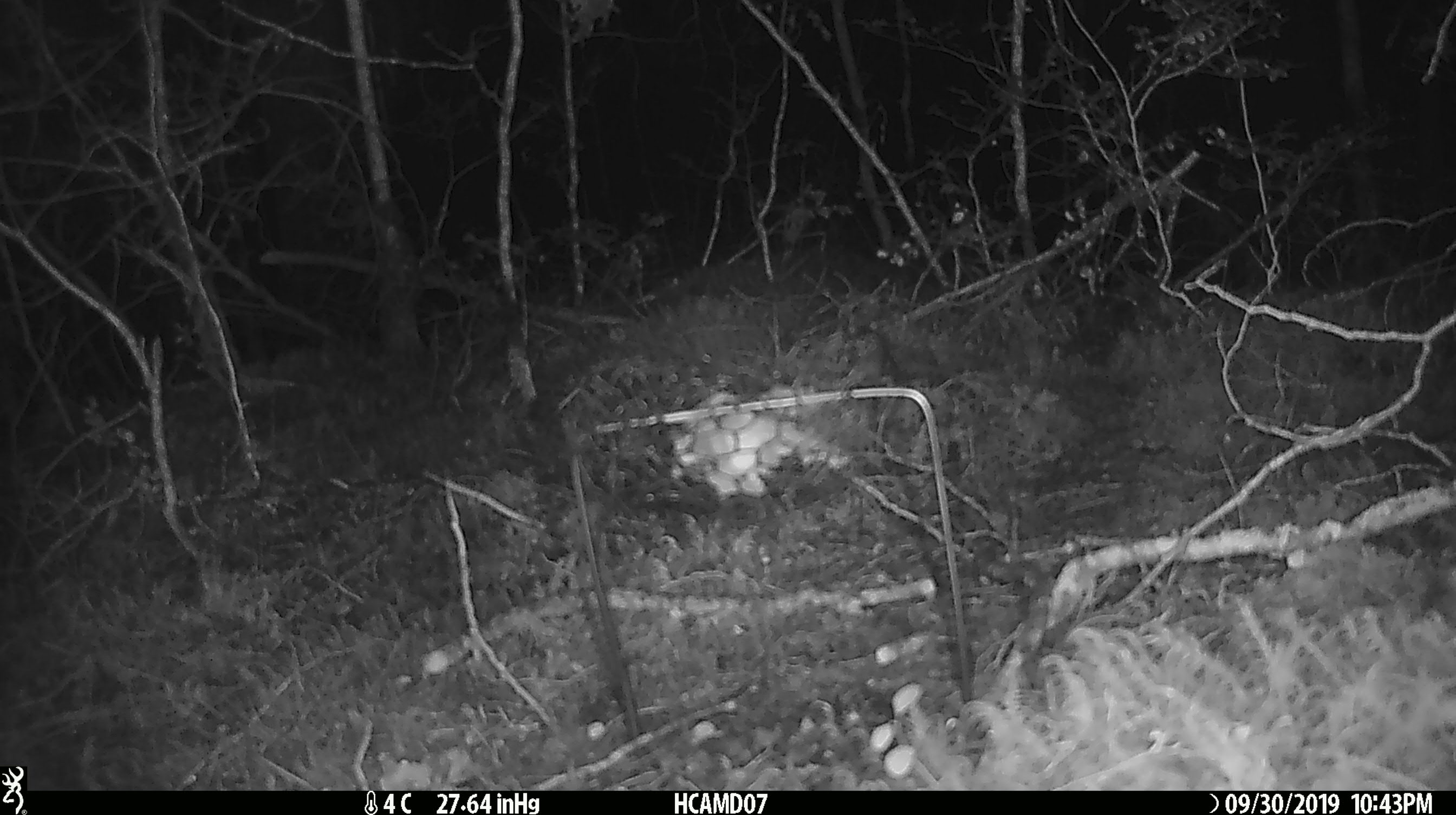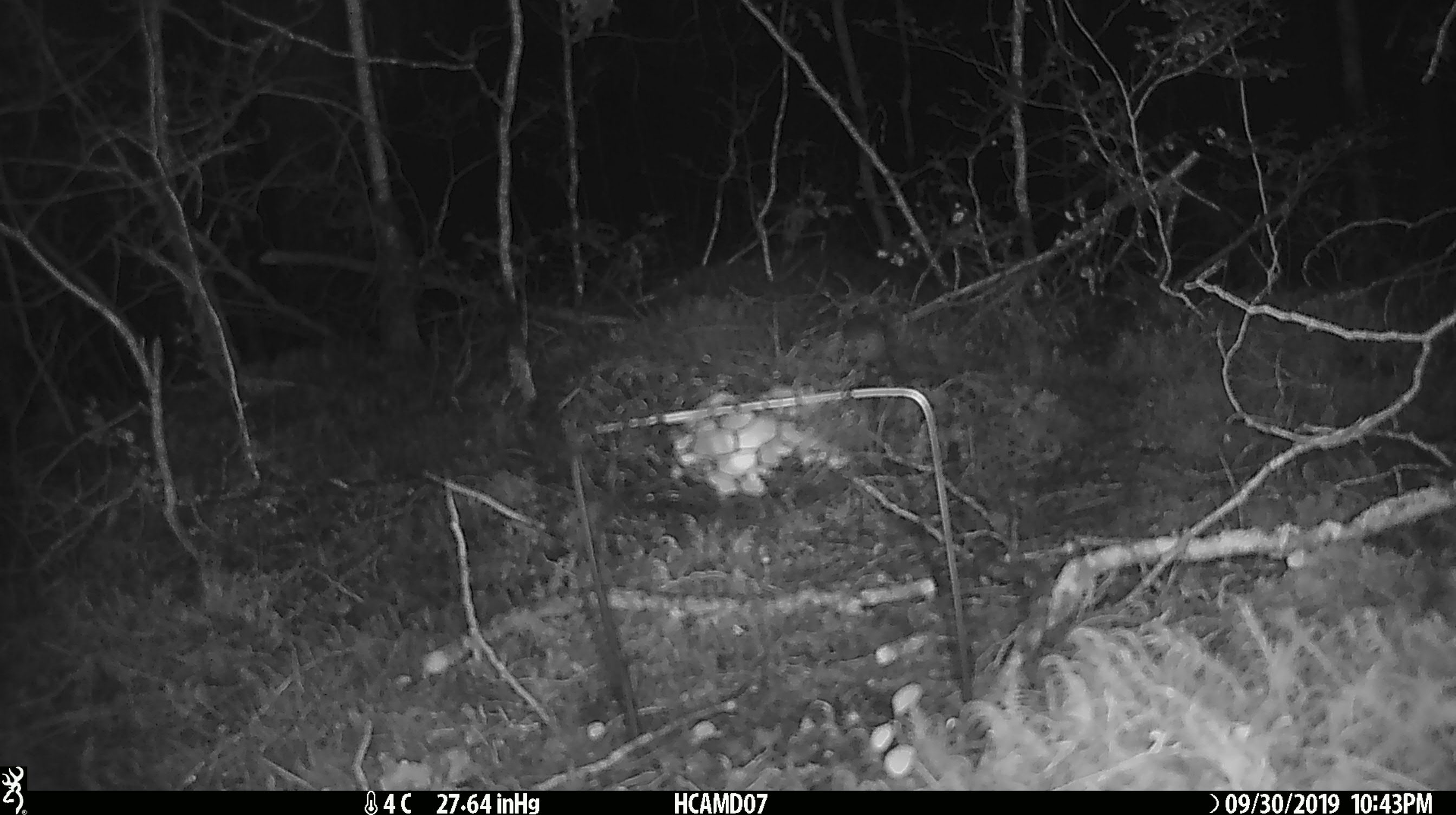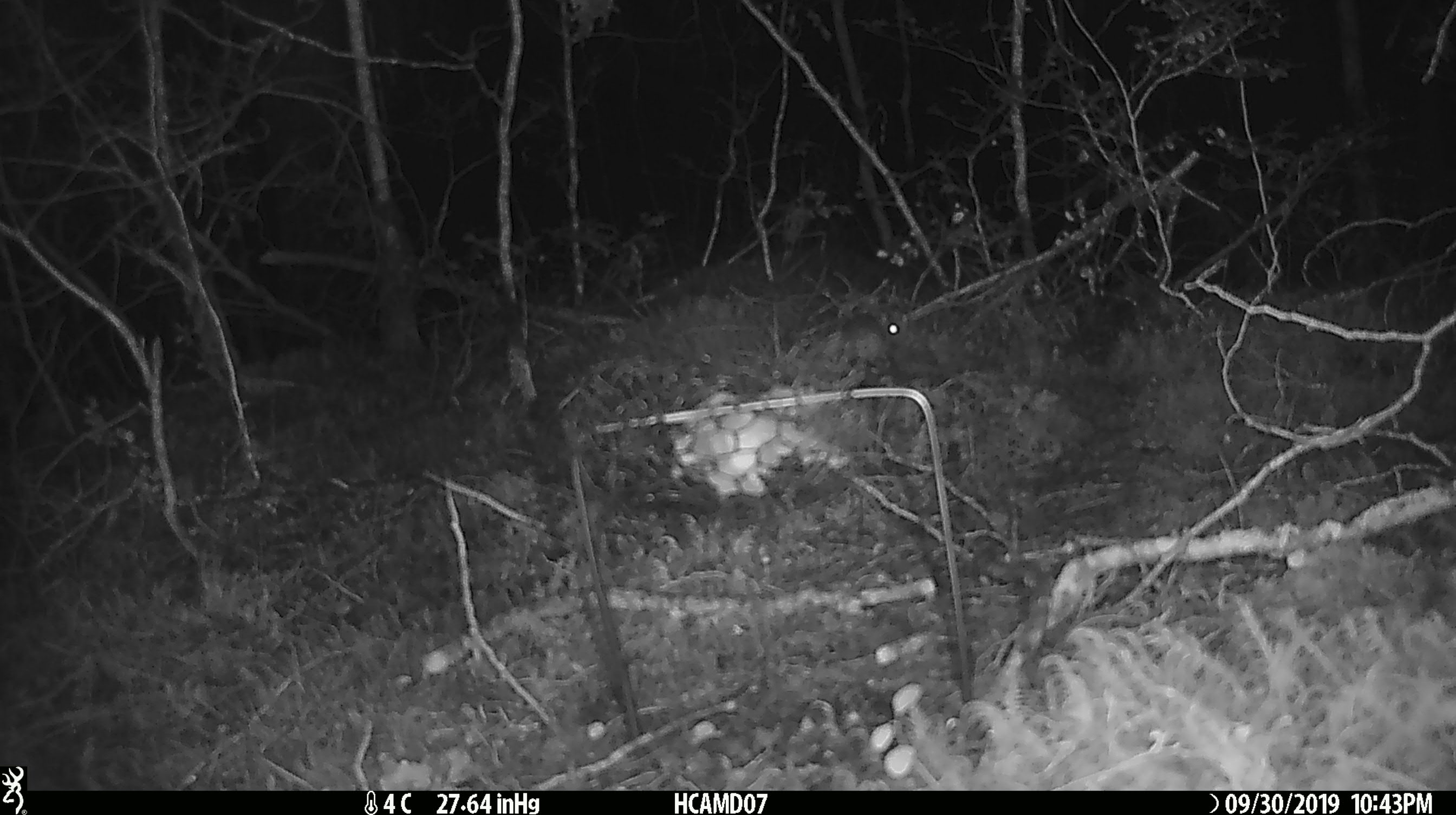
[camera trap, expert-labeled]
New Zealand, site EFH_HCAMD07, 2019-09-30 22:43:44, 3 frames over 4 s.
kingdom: Animalia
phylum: Chordata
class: Mammalia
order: Rodentia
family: Muridae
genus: Mus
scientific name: Mus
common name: mouse